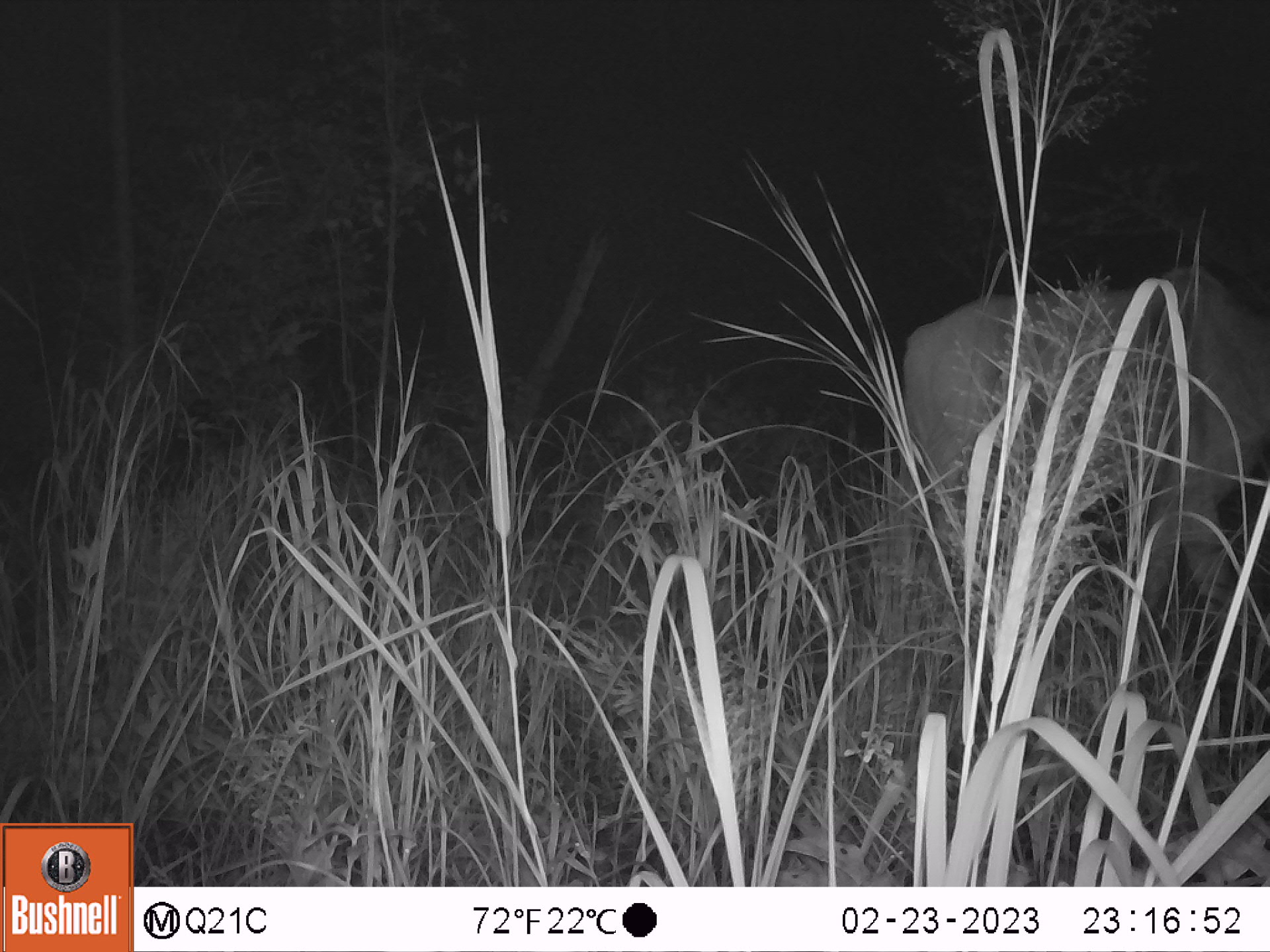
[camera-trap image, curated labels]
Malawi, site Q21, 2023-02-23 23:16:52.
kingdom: Animalia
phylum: Chordata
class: Mammalia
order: Artiodactyla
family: Bovidae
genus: Tragelaphus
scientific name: Tragelaphus strepsiceros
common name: greater kudu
Greater kudu (Tragelaphus strepsiceros), count 1.